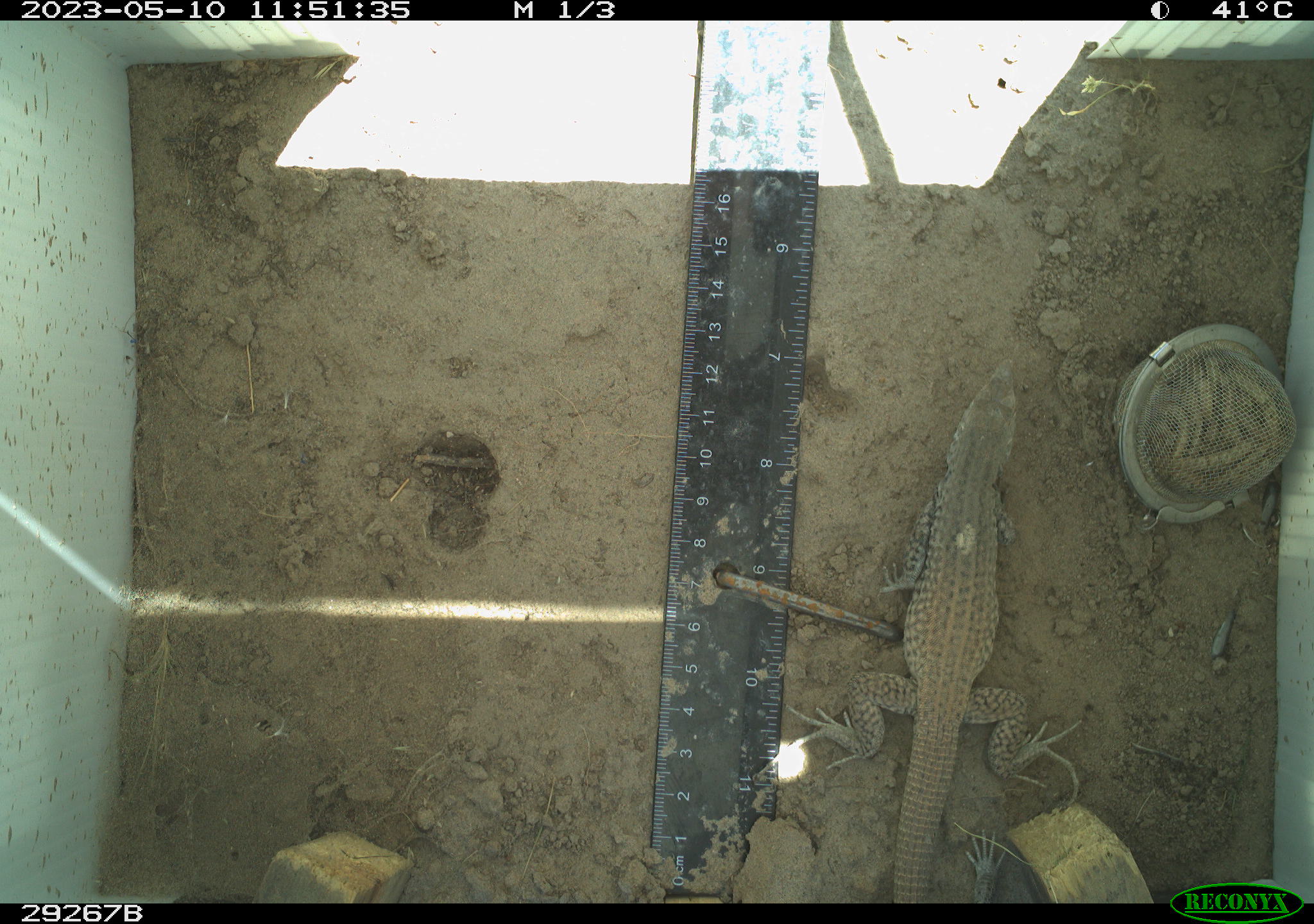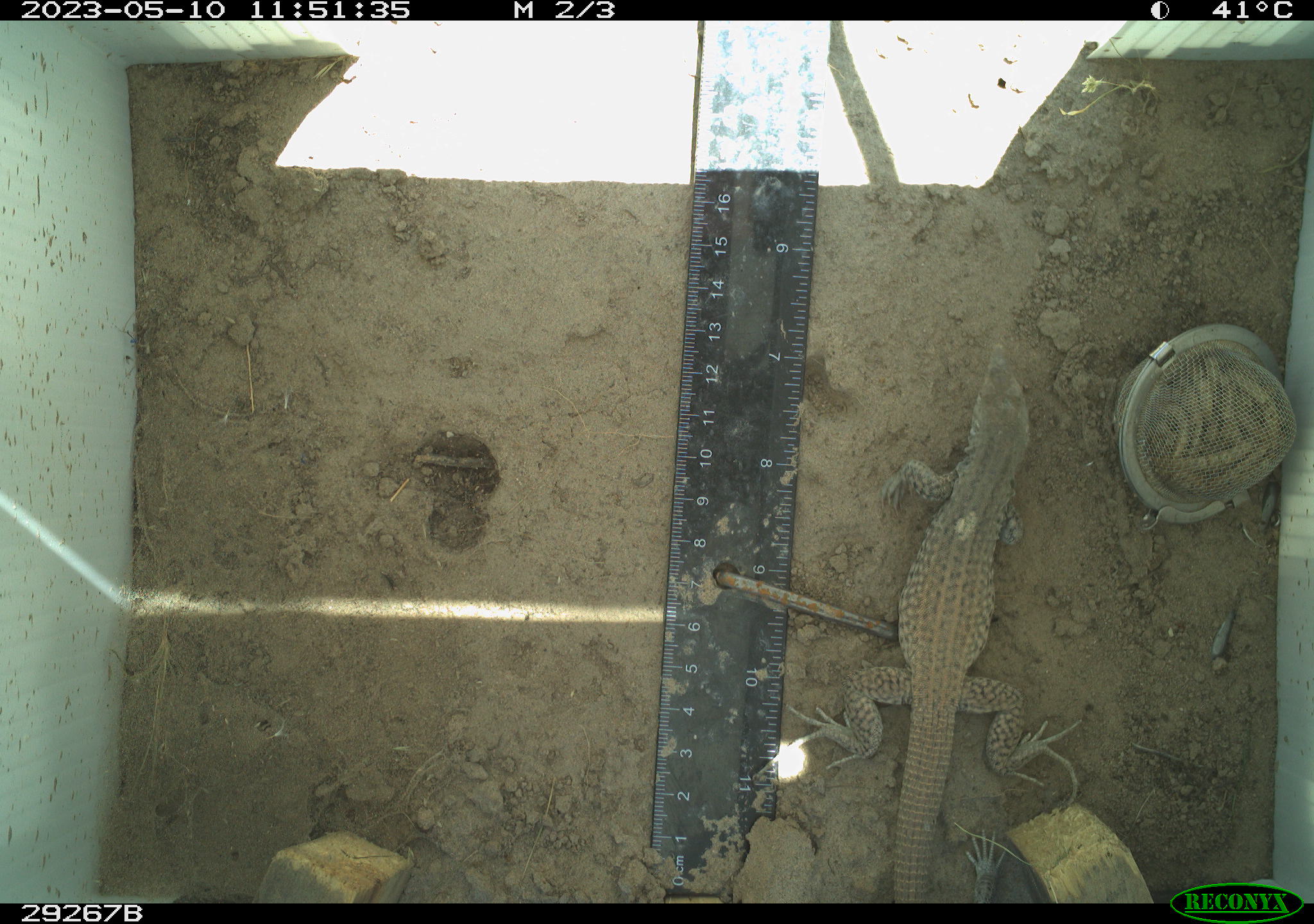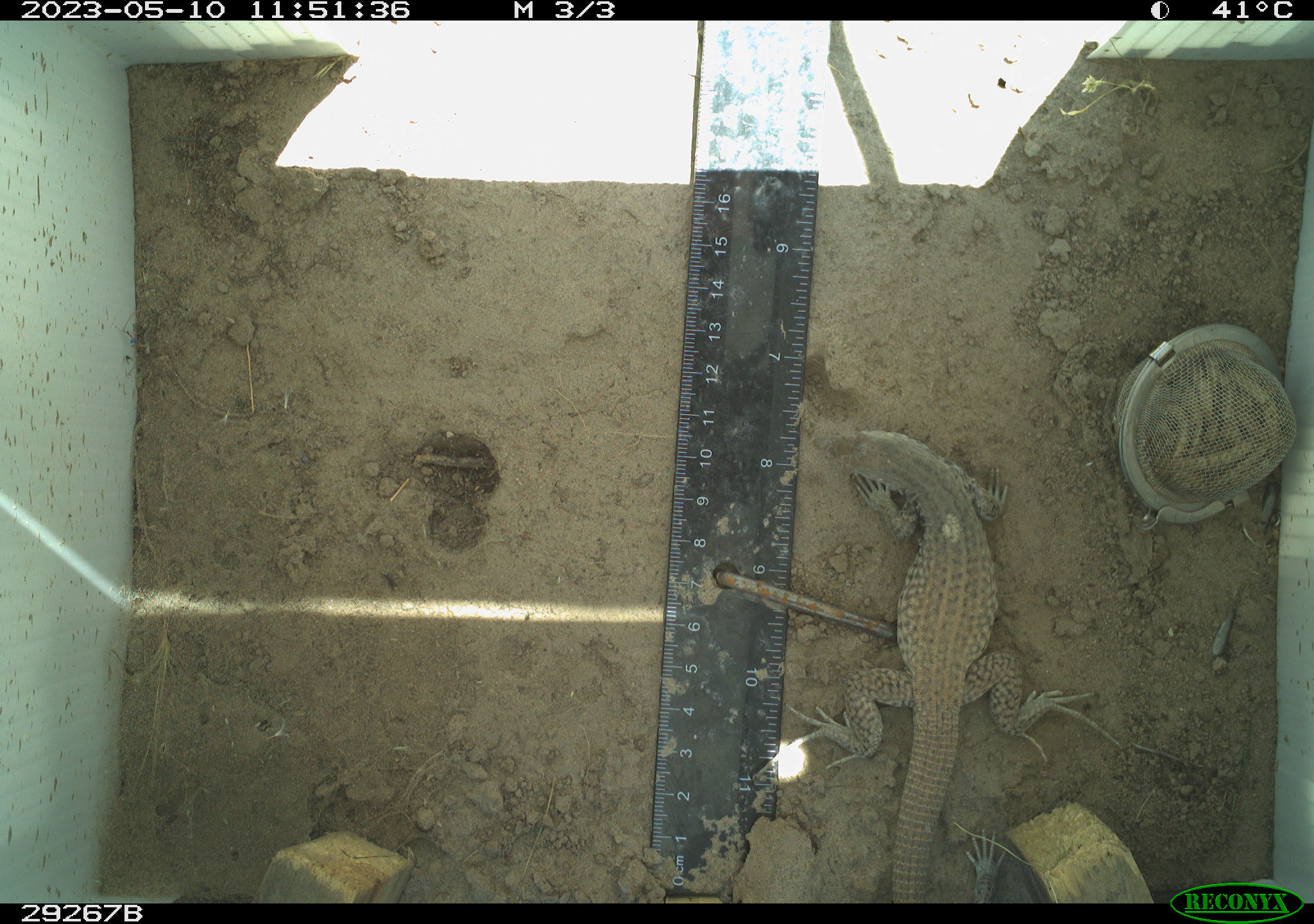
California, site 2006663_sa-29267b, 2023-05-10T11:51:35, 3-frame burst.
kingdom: Animalia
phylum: Chordata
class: Reptilia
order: Squamata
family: Teiidae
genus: Aspidoscelis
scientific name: Aspidoscelis tigris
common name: western whiptail